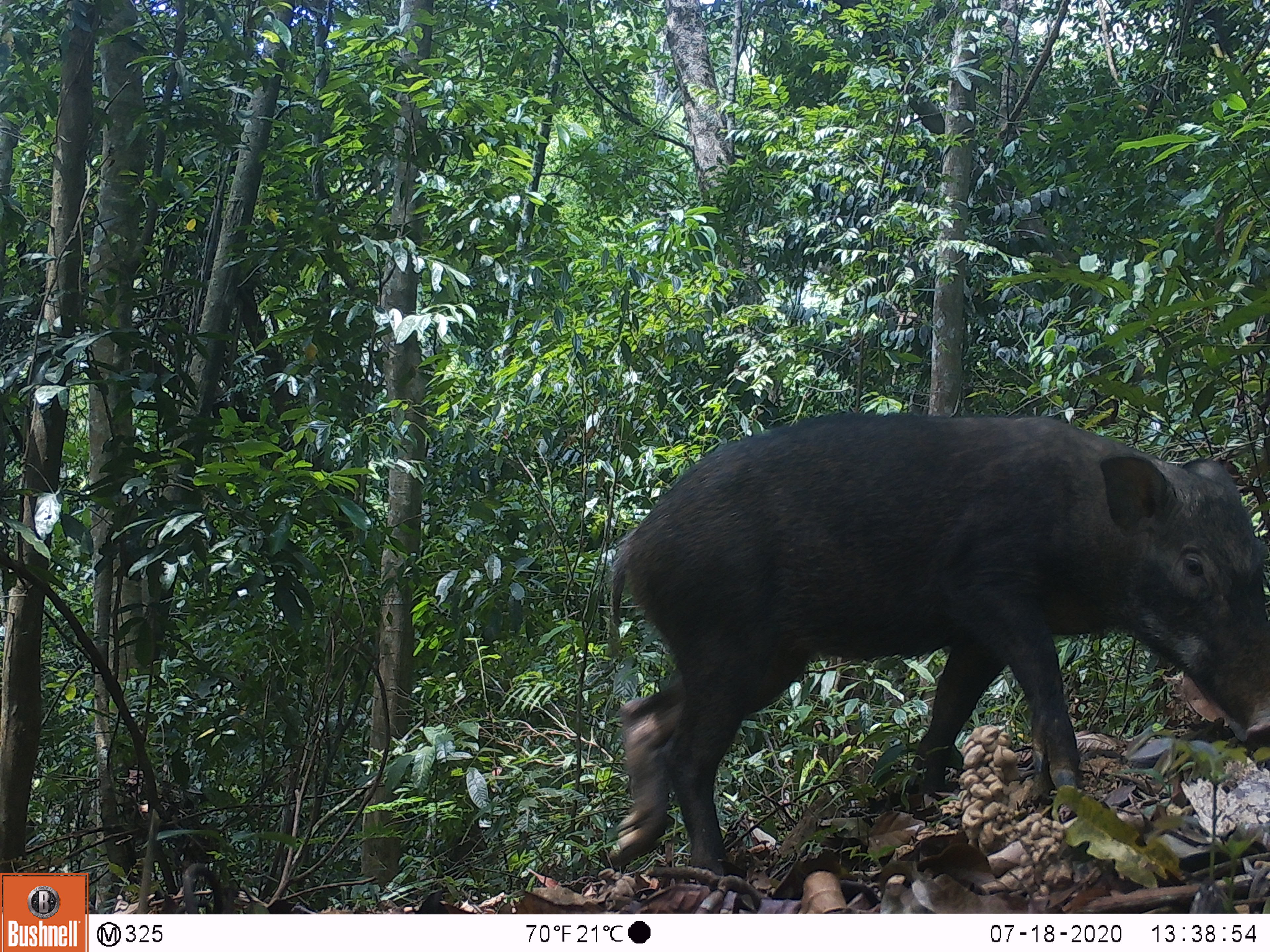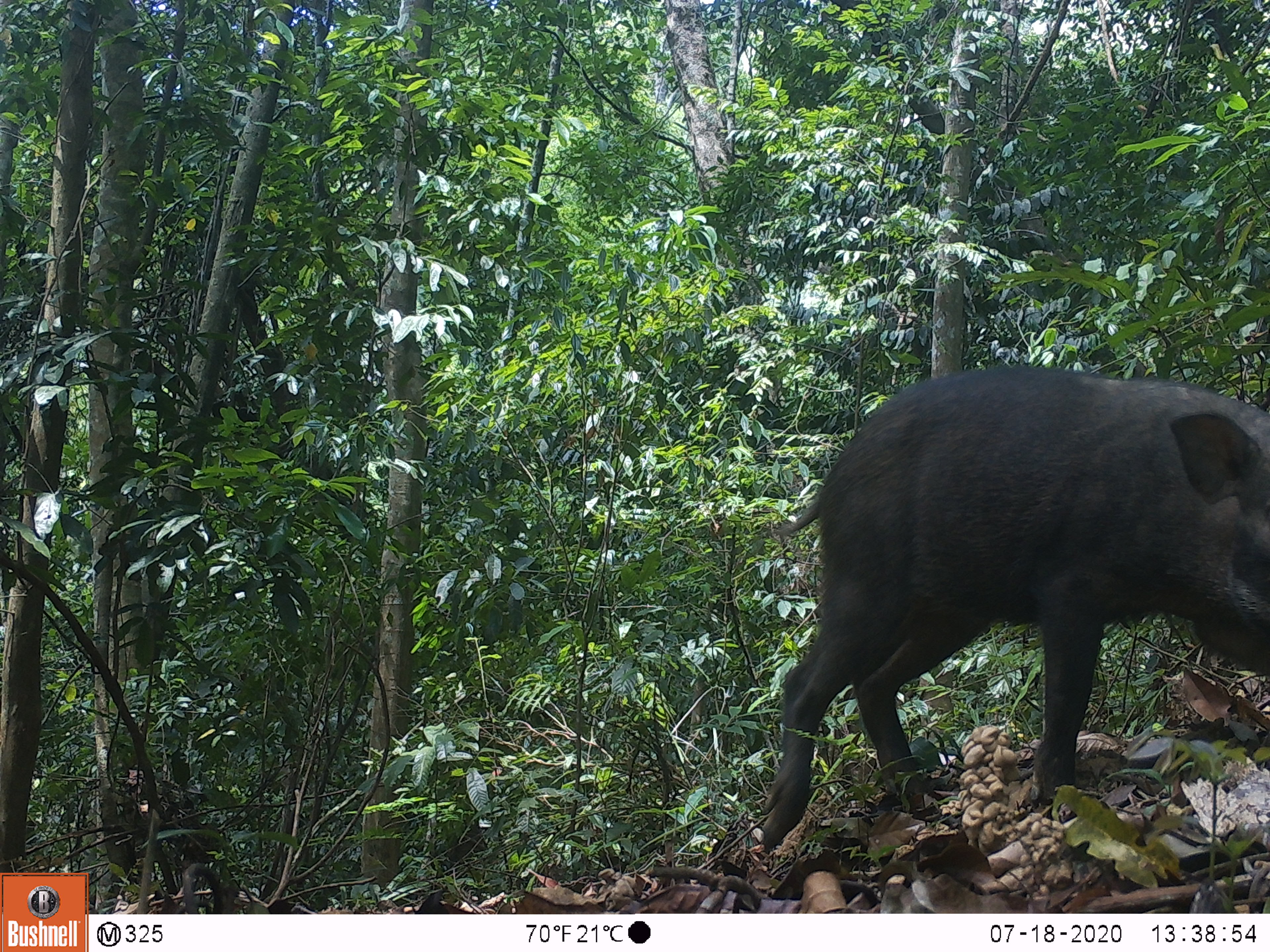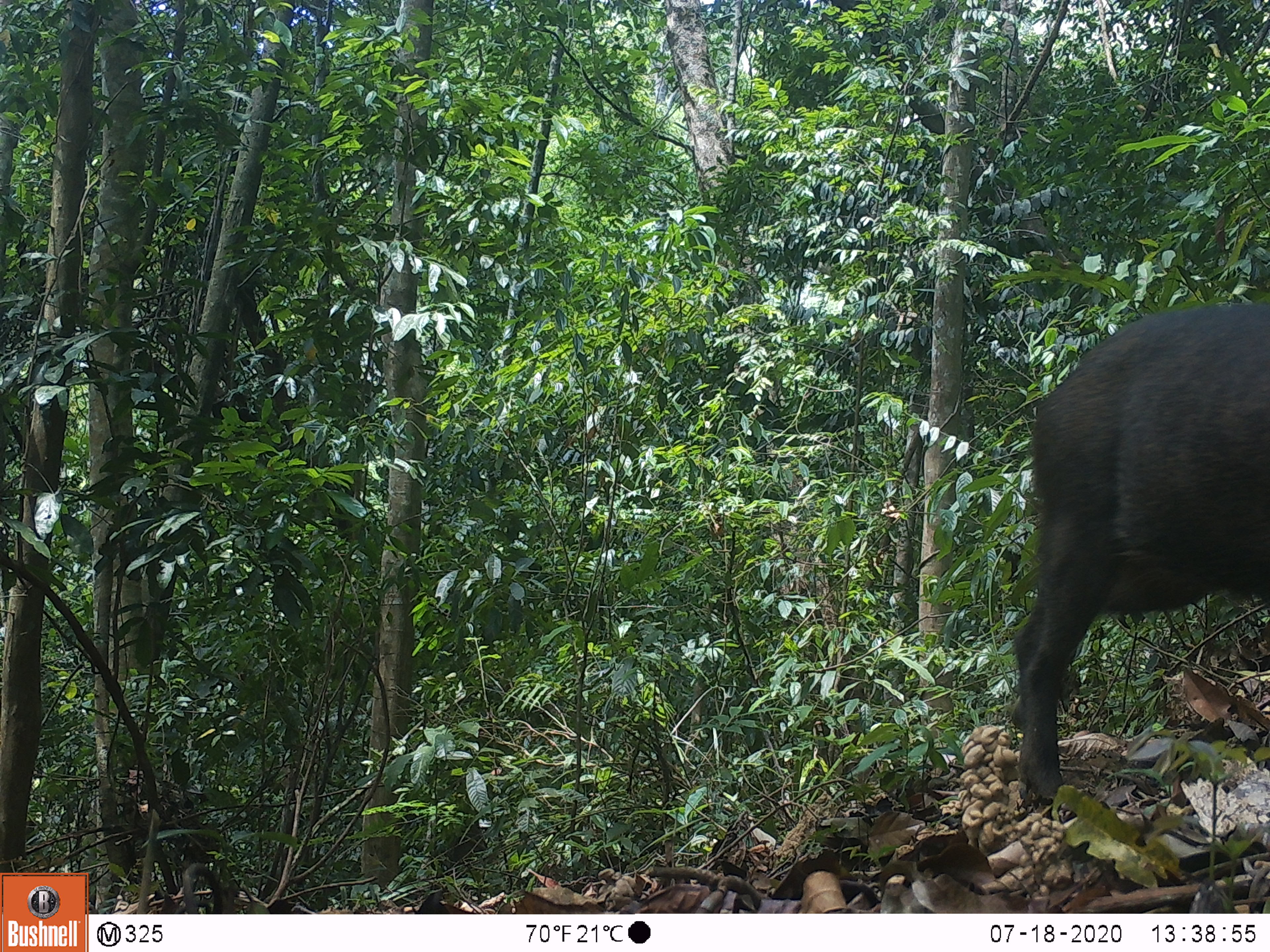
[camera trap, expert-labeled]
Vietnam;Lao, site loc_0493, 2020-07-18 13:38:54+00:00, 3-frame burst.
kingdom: Animalia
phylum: Chordata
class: Mammalia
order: Artiodactyla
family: Suidae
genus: Sus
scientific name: Sus scrofa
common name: eurasian wild pig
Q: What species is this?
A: Eurasian wild pig (Sus scrofa).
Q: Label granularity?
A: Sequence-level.